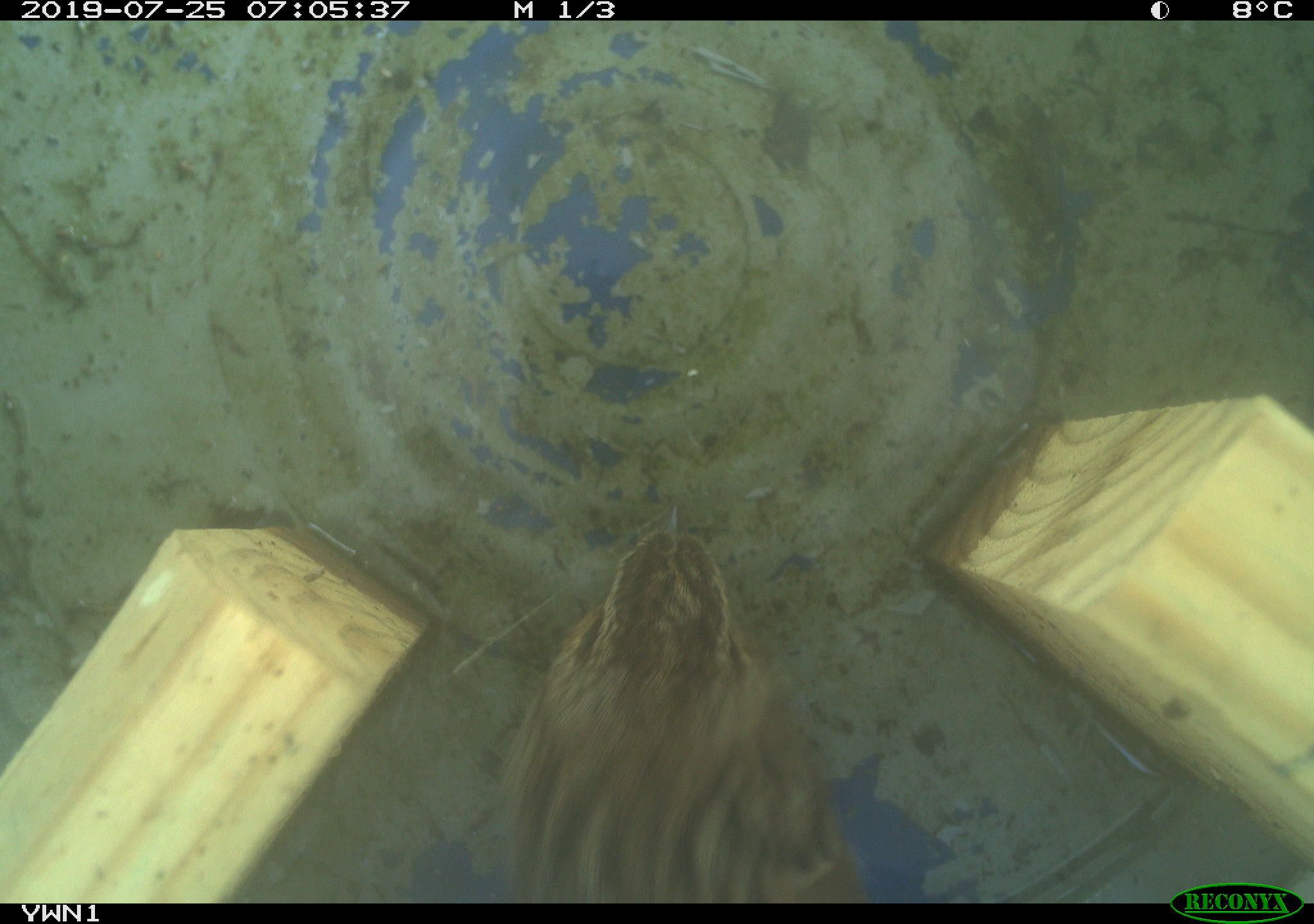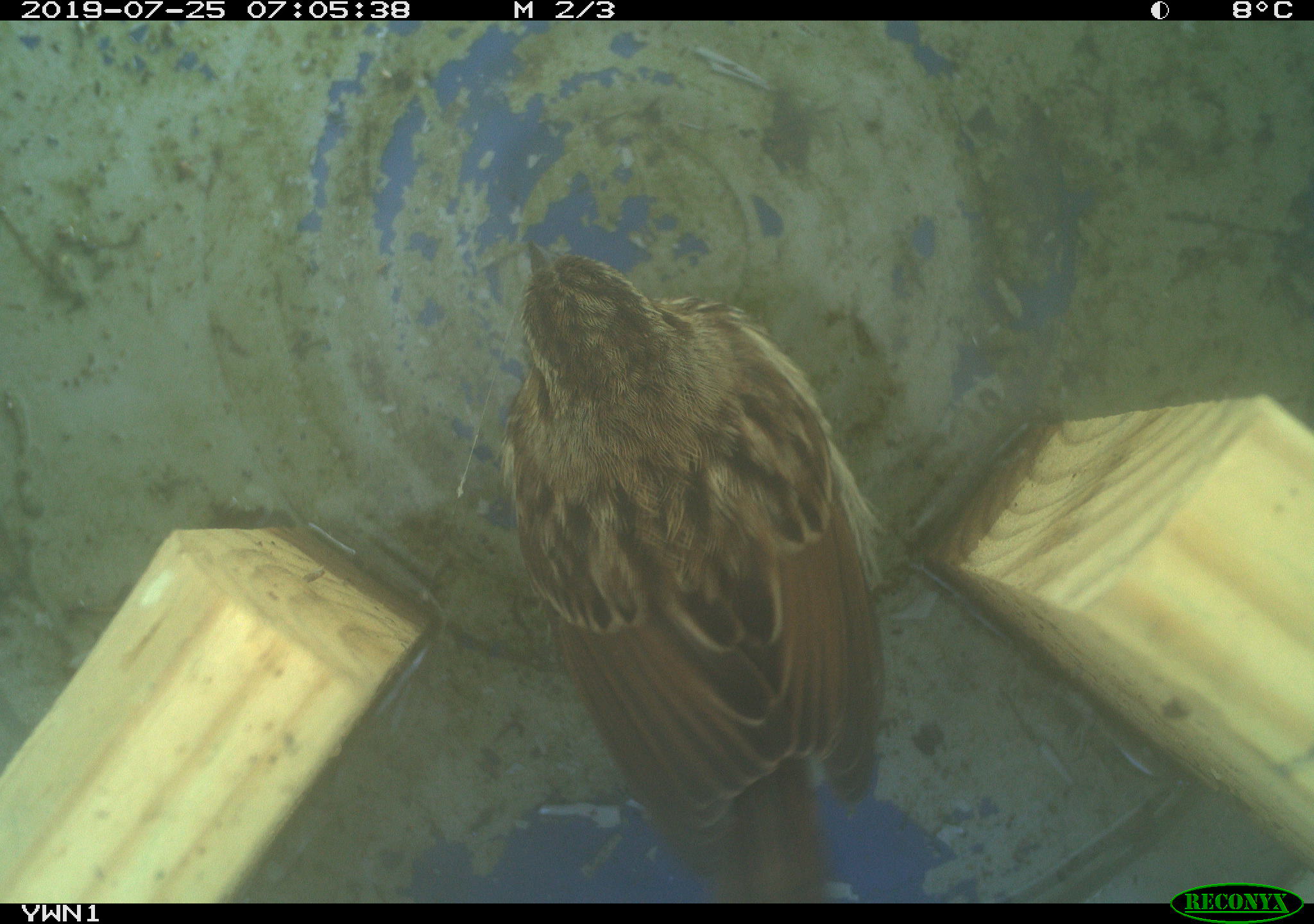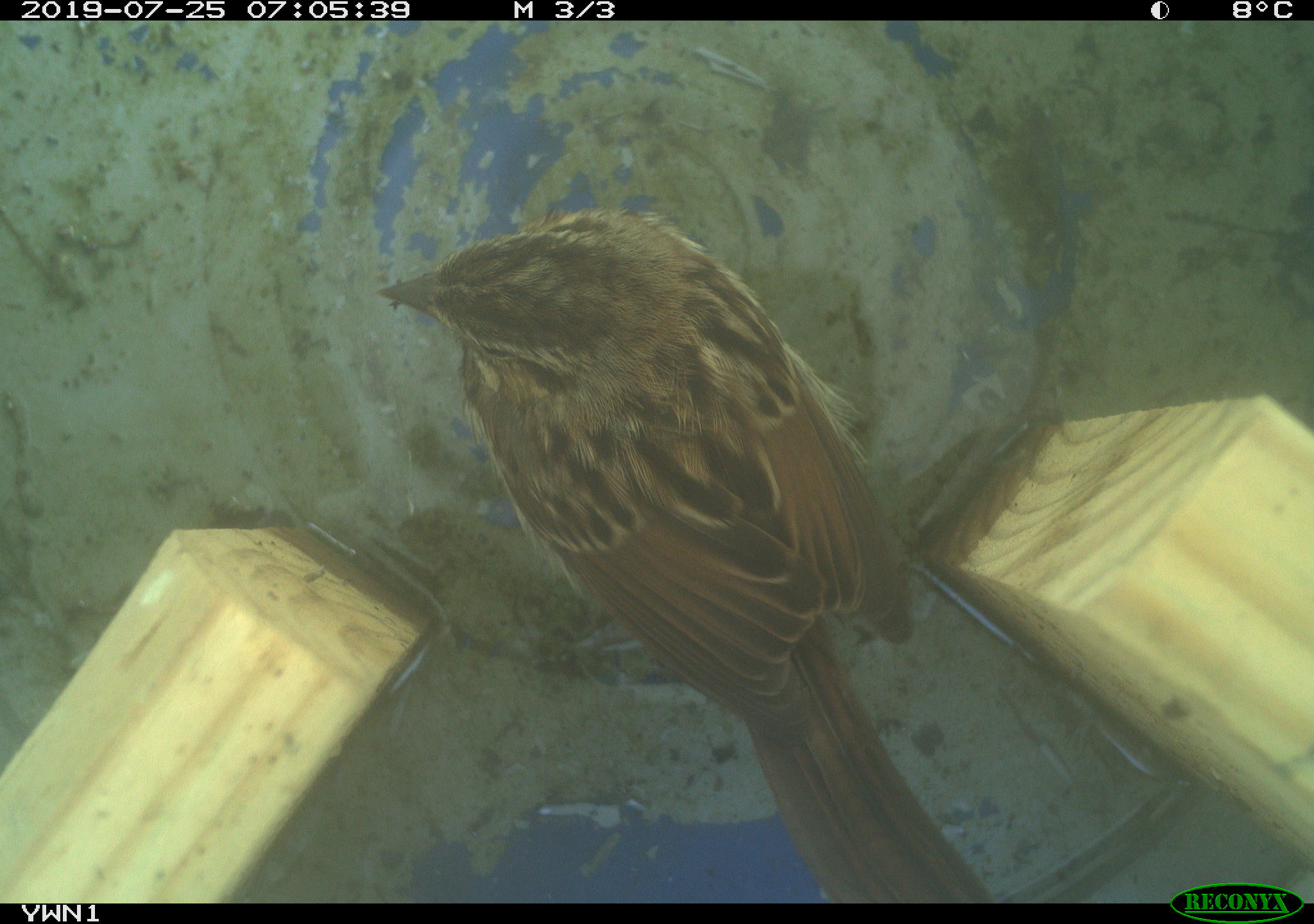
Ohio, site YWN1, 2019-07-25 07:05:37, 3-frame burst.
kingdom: Animalia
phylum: Chordata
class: Aves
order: Passeriformes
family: Passerellidae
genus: Melospiza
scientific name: Melospiza melodia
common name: song sparrow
Song sparrow (Melospiza melodia).